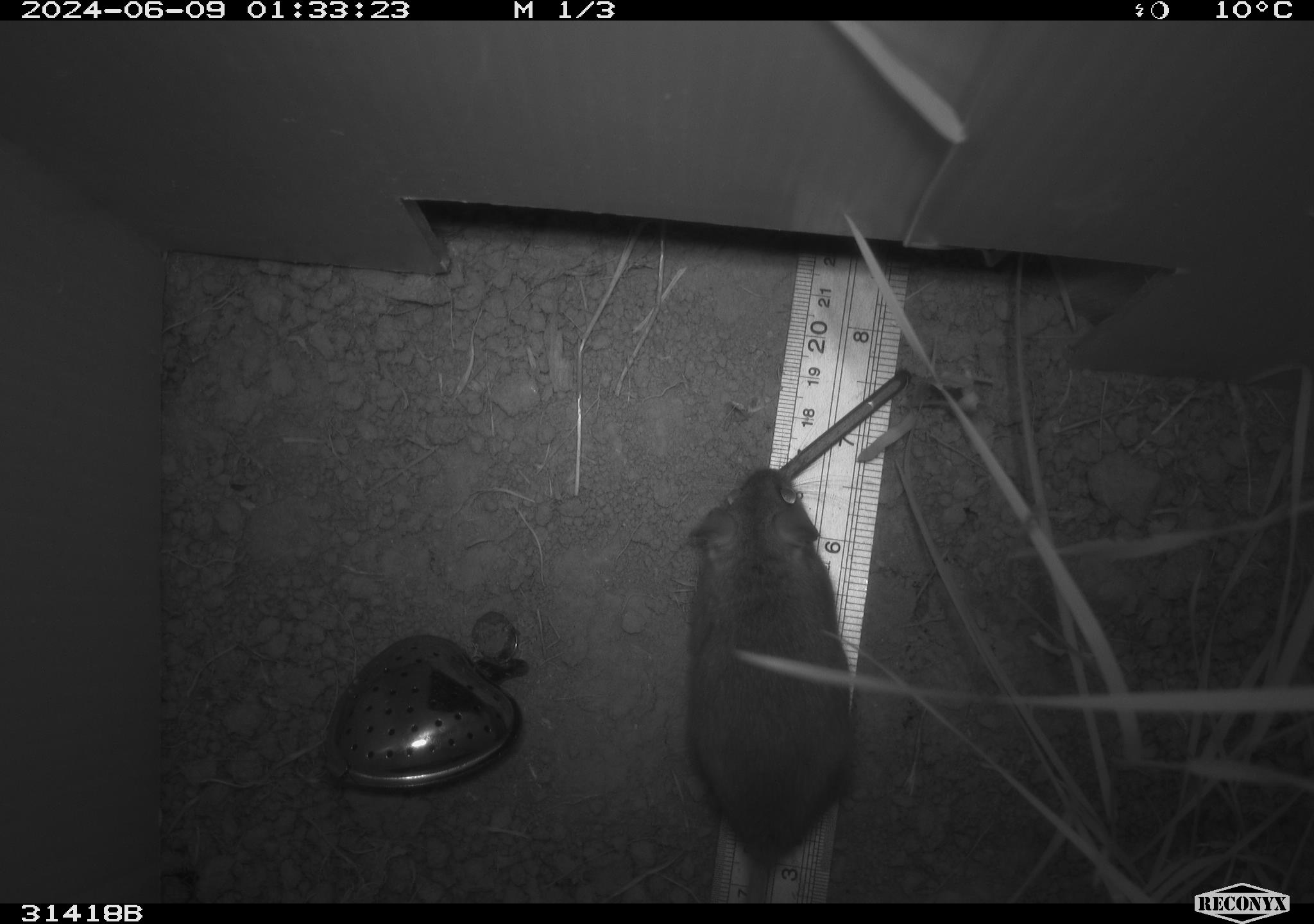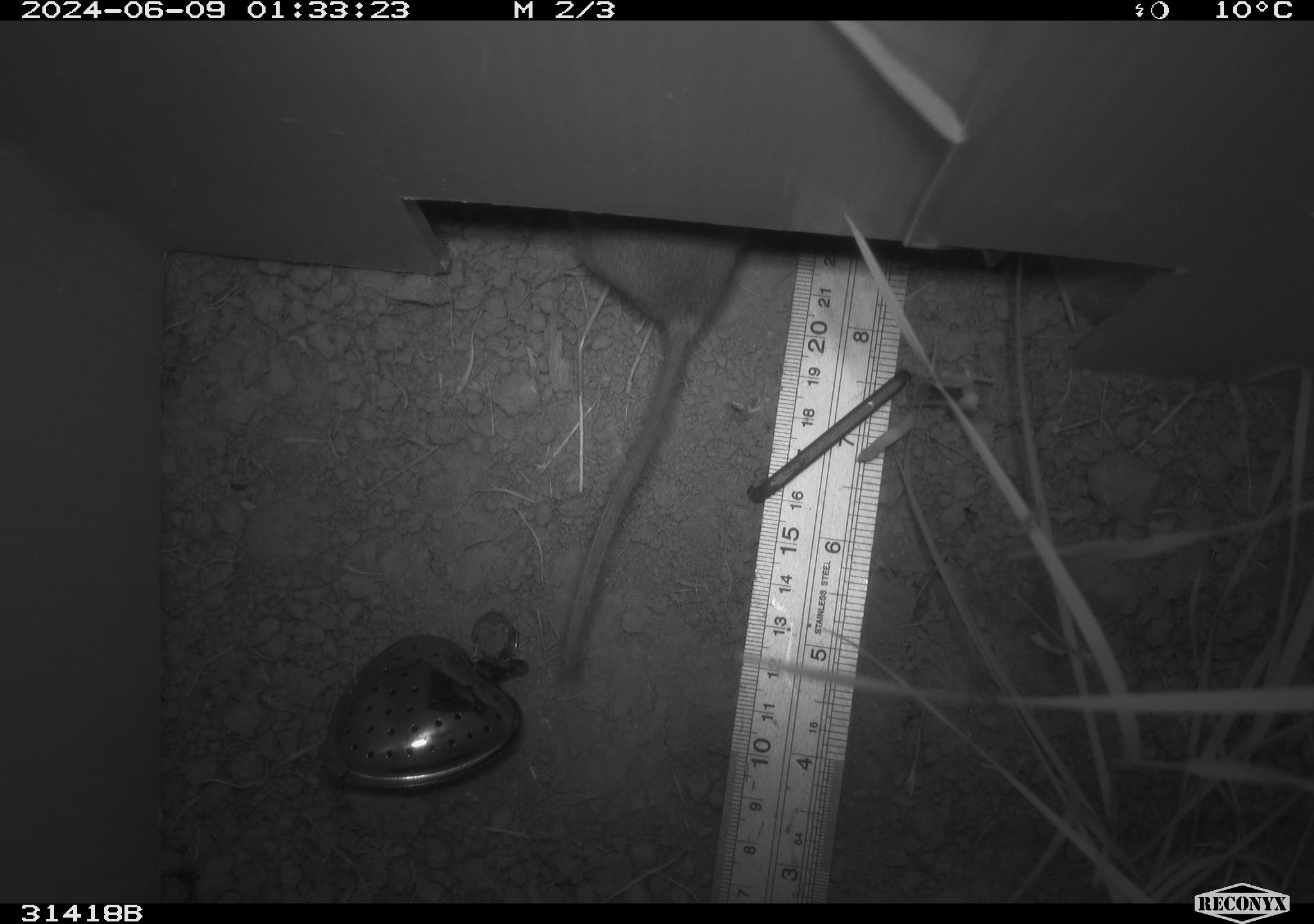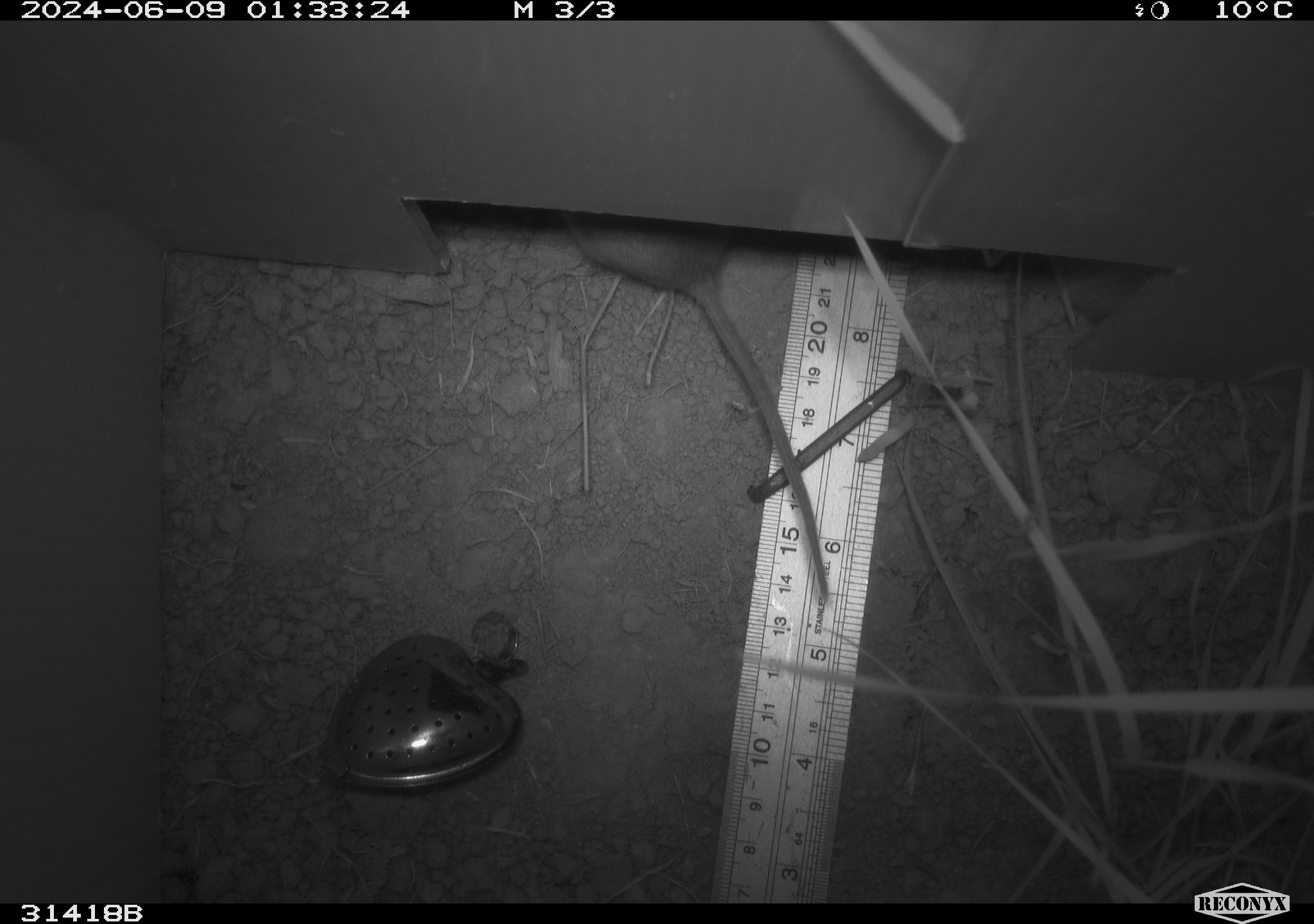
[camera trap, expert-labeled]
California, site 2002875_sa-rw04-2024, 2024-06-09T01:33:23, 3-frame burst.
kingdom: Animalia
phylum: Chordata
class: Mammalia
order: Rodentia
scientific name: Rodentia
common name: rodent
Rodent (Rodentia).